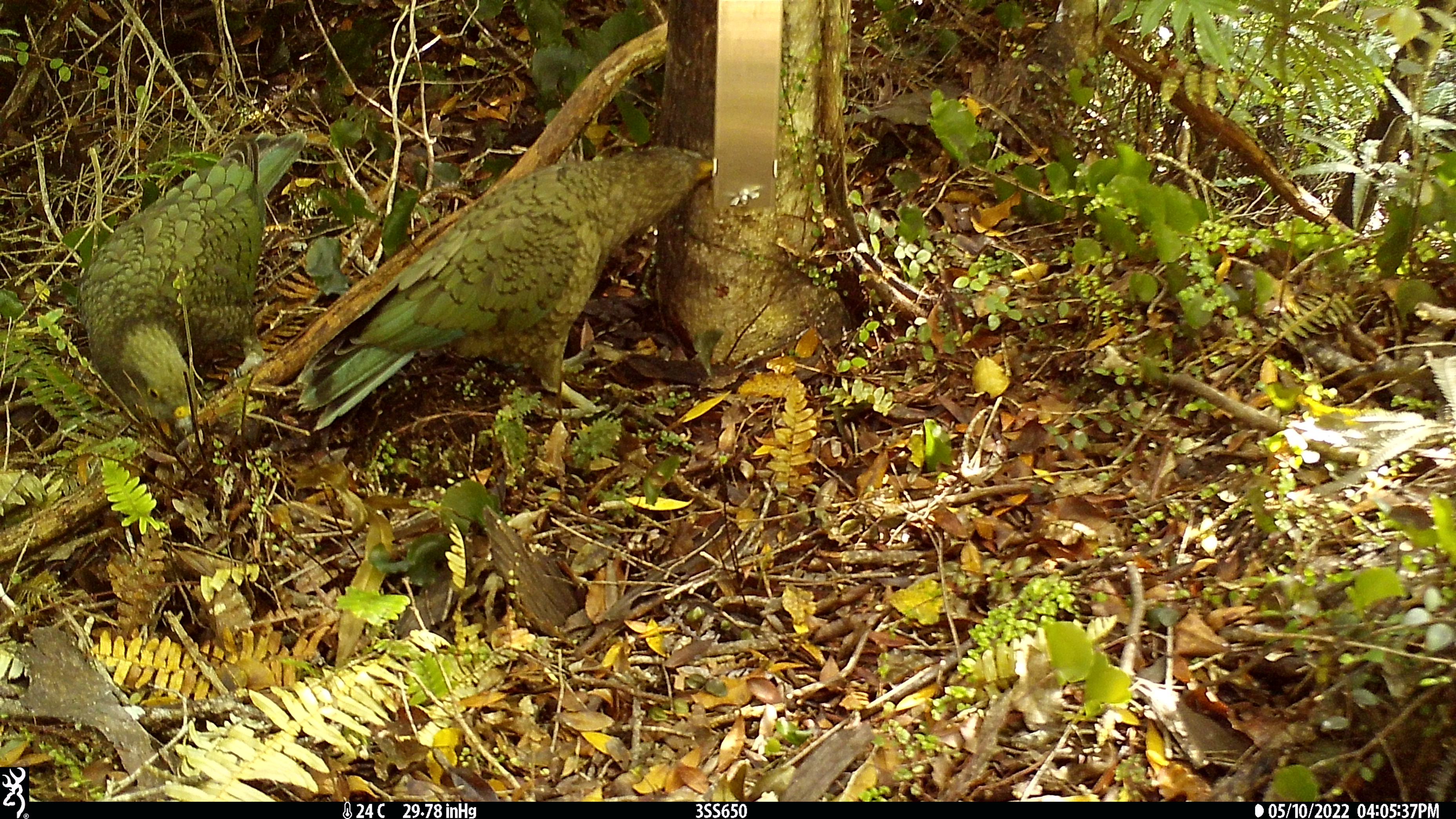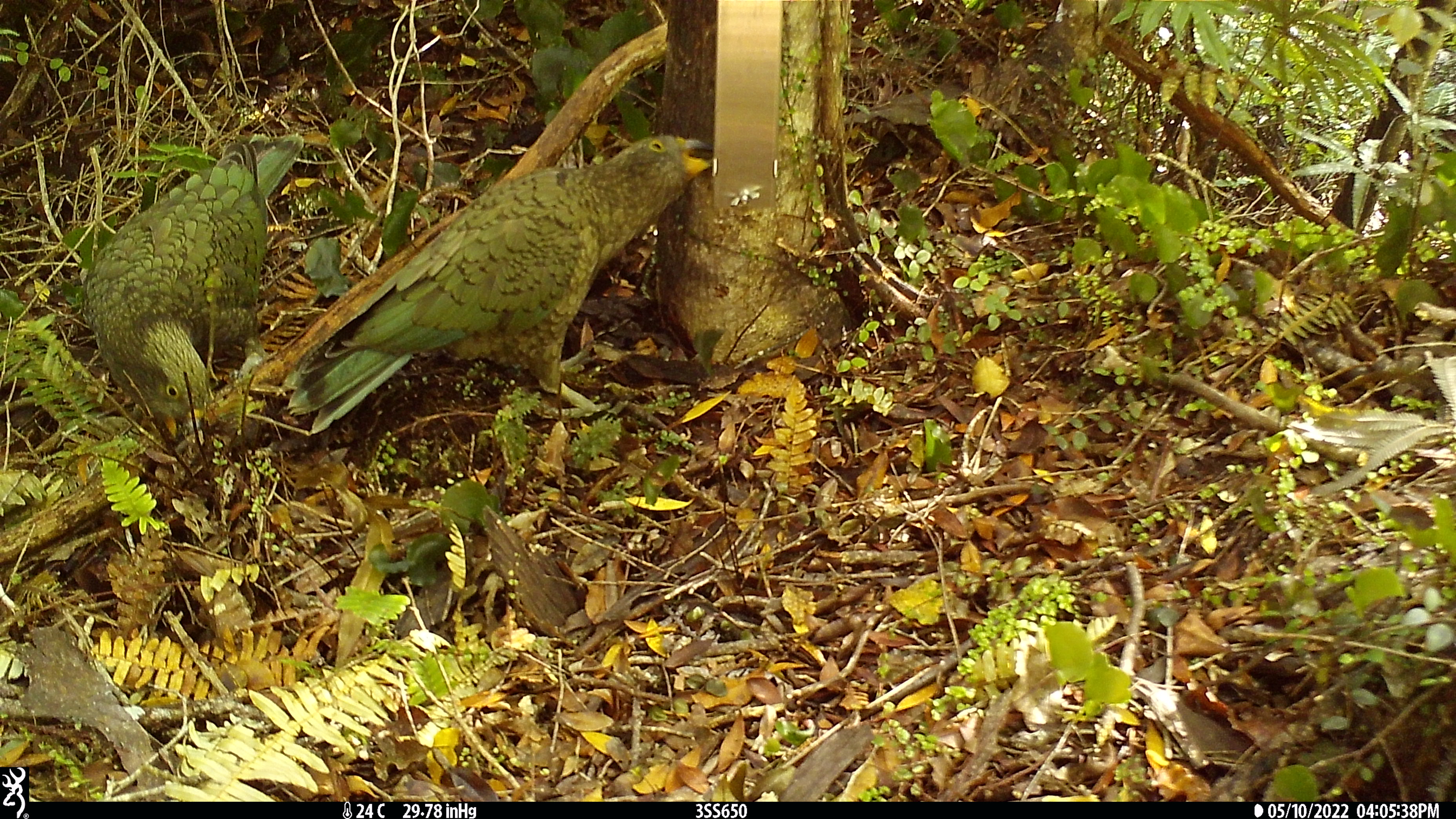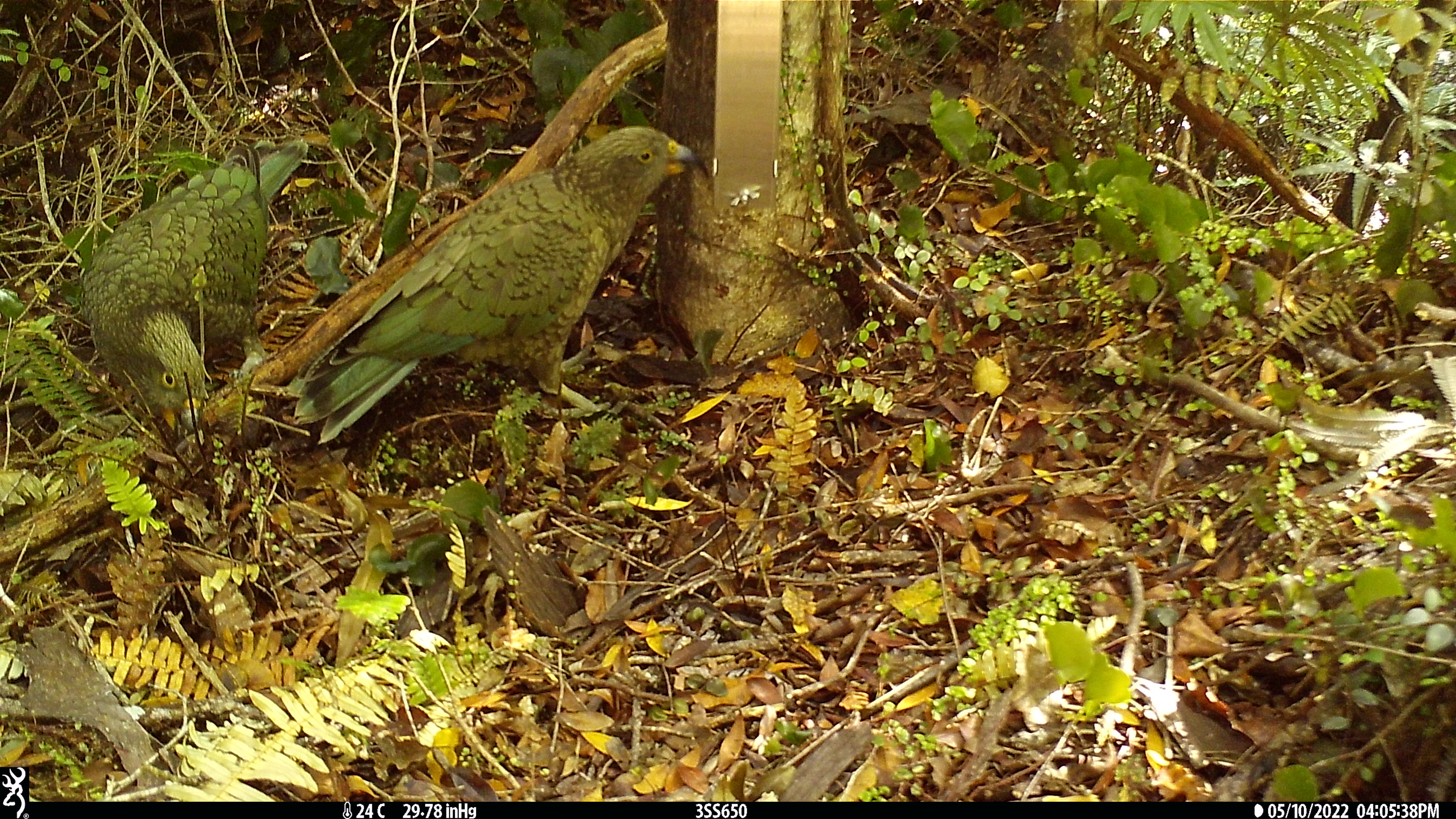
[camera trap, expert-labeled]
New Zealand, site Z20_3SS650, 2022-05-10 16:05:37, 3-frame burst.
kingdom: Animalia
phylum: Chordata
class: Aves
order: Psittaciformes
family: Strigopidae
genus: Nestor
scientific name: Nestor notabilis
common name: kea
Kea (Nestor notabilis).